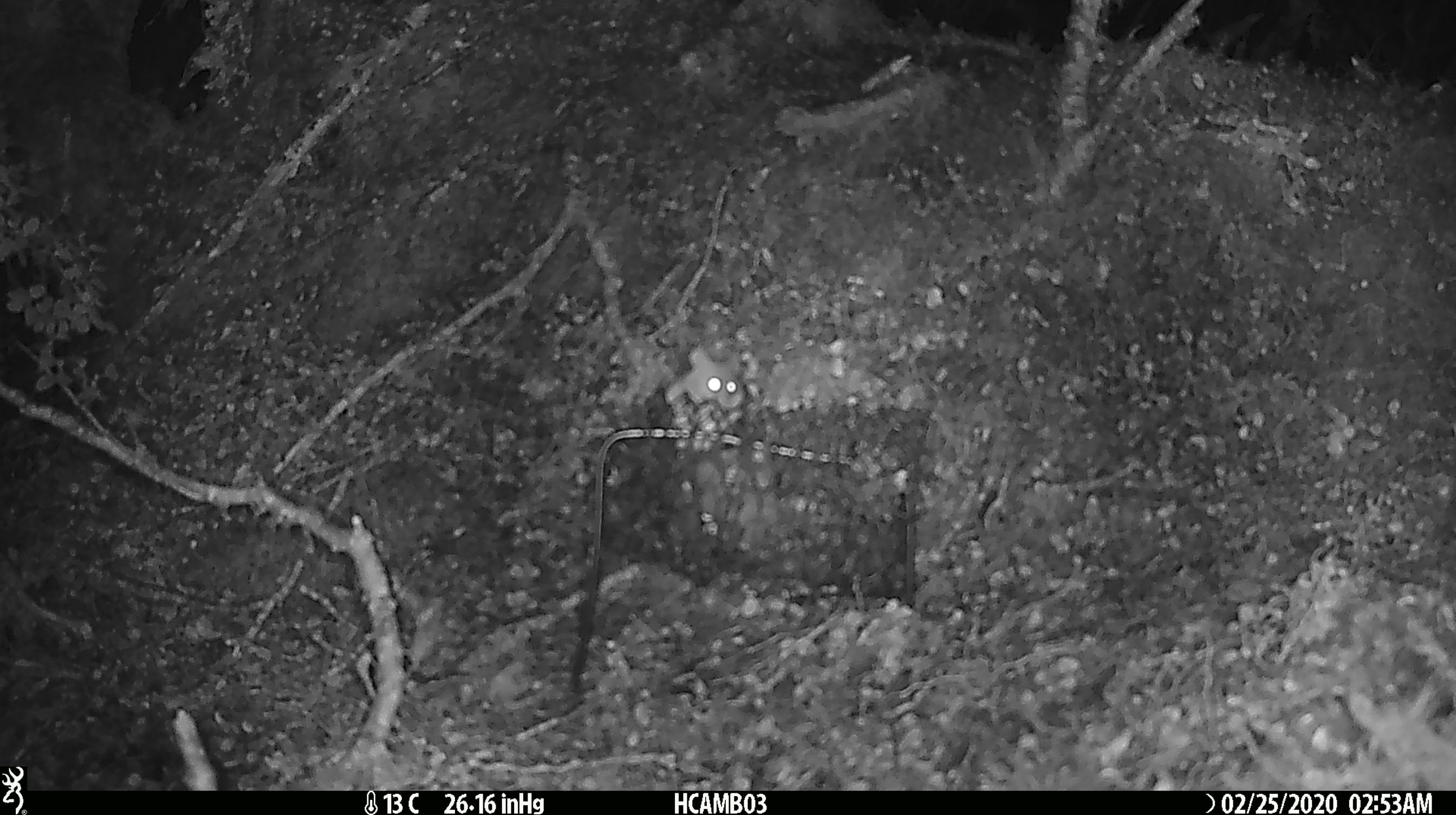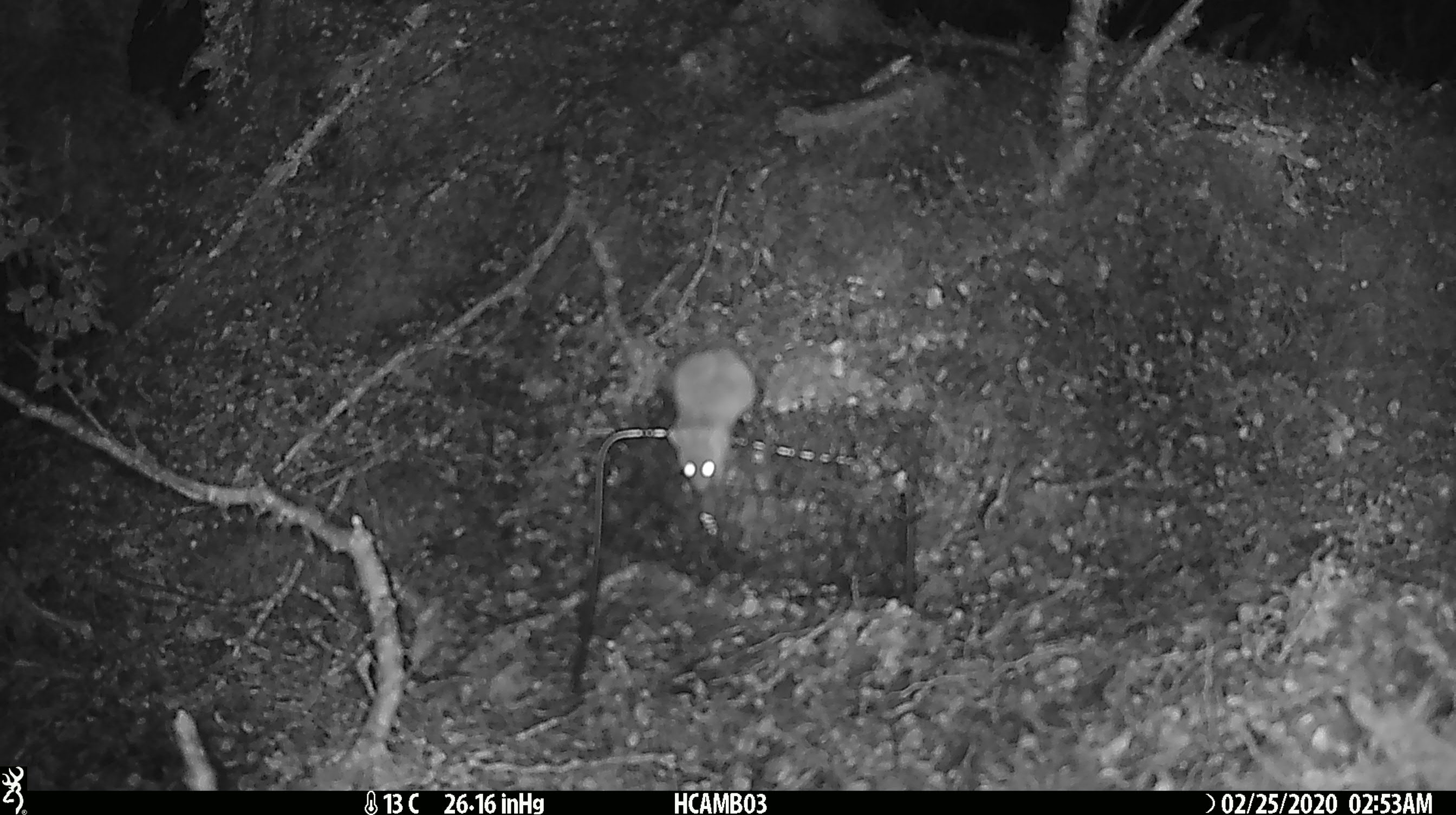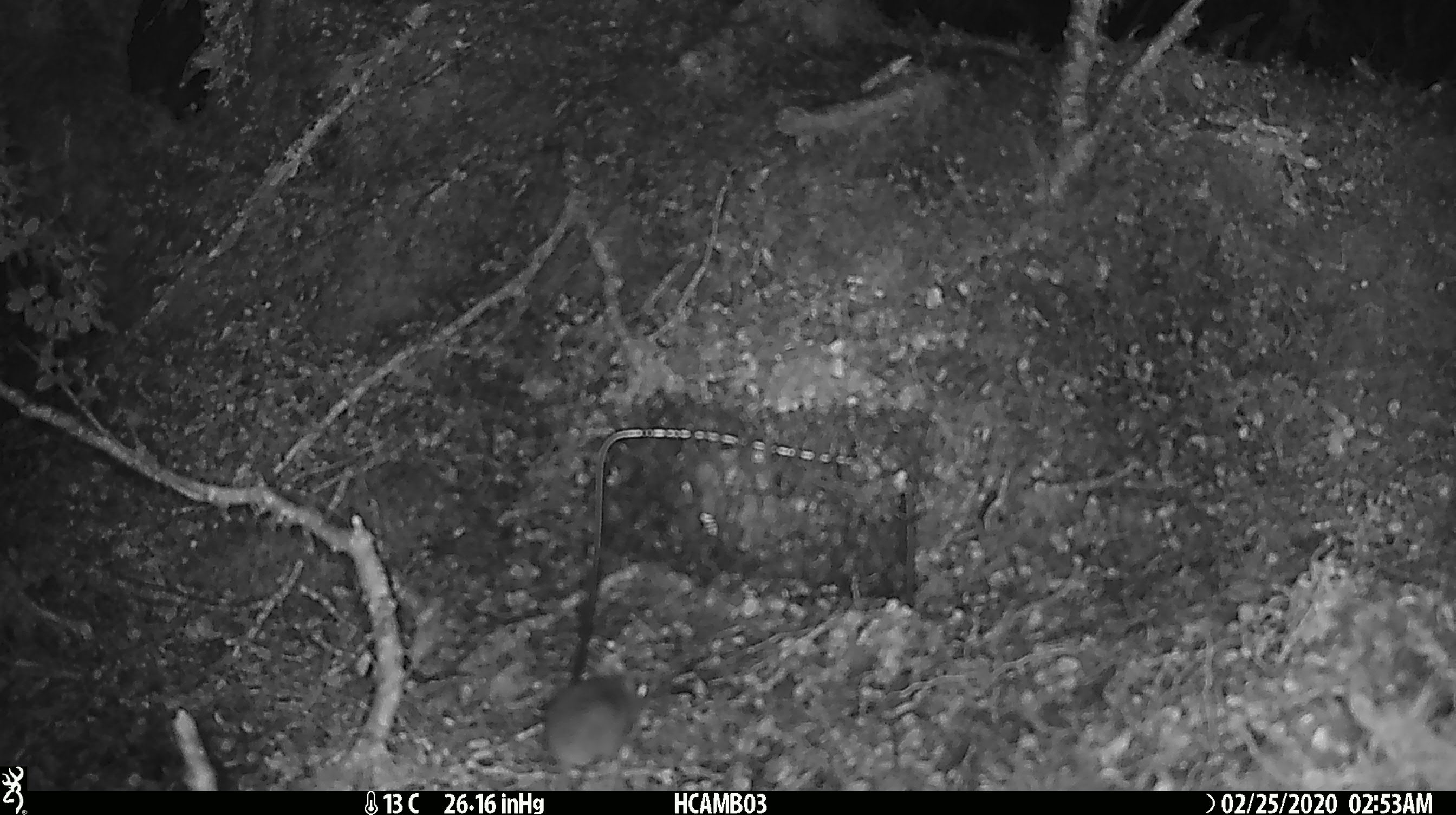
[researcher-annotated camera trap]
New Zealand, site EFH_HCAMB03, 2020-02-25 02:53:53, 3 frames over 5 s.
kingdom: Animalia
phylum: Chordata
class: Mammalia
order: Rodentia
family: Muridae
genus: Mus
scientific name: Mus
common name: mouse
Mouse (Mus).